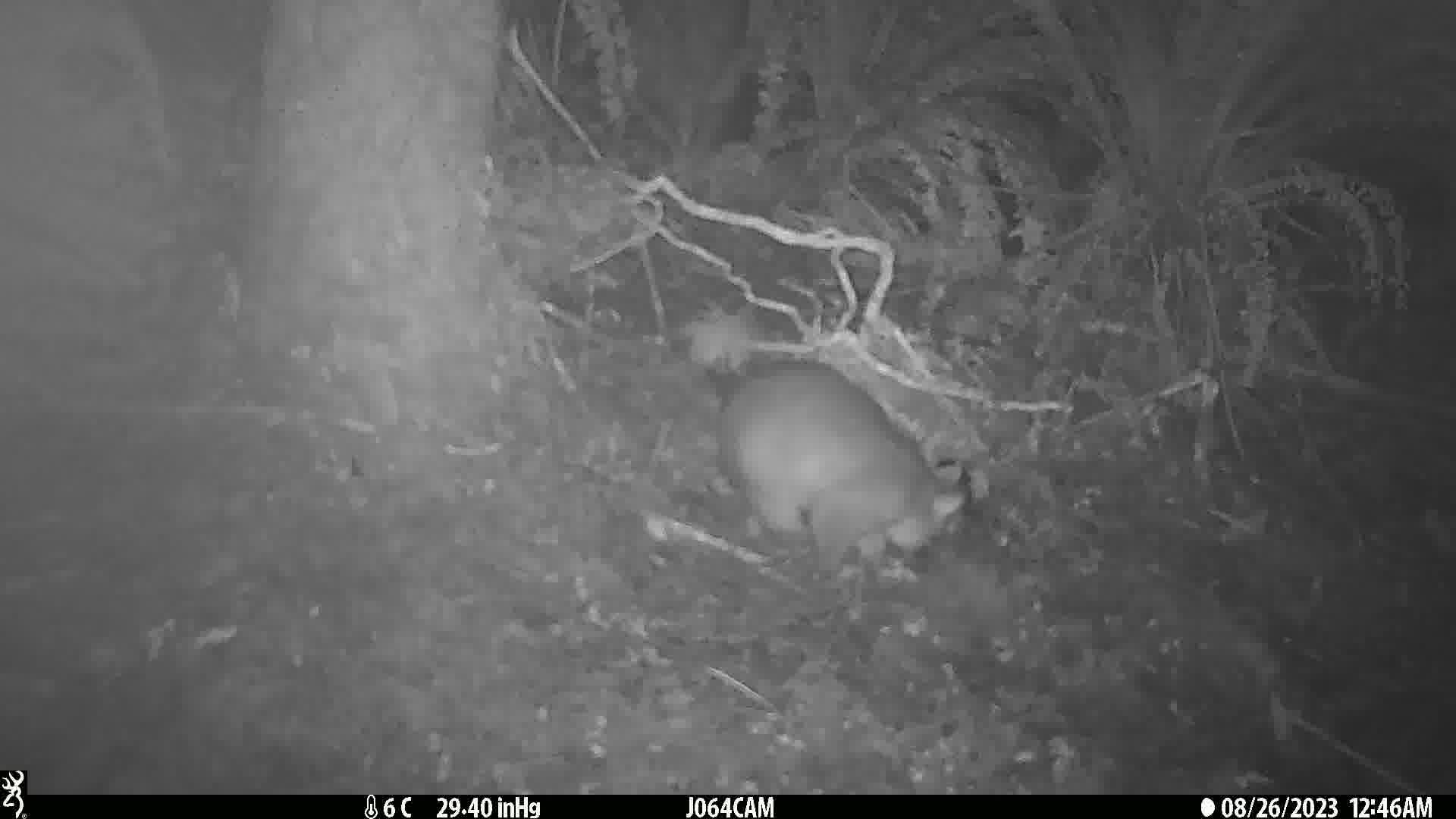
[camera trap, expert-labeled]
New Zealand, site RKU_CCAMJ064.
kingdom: Animalia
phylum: Chordata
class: Mammalia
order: Diprotodontia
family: Phalangeridae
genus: Trichosurus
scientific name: Trichosurus vulpecula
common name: common brushtail possum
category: possum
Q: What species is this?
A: Possum (common brushtail possum) (Trichosurus vulpecula).